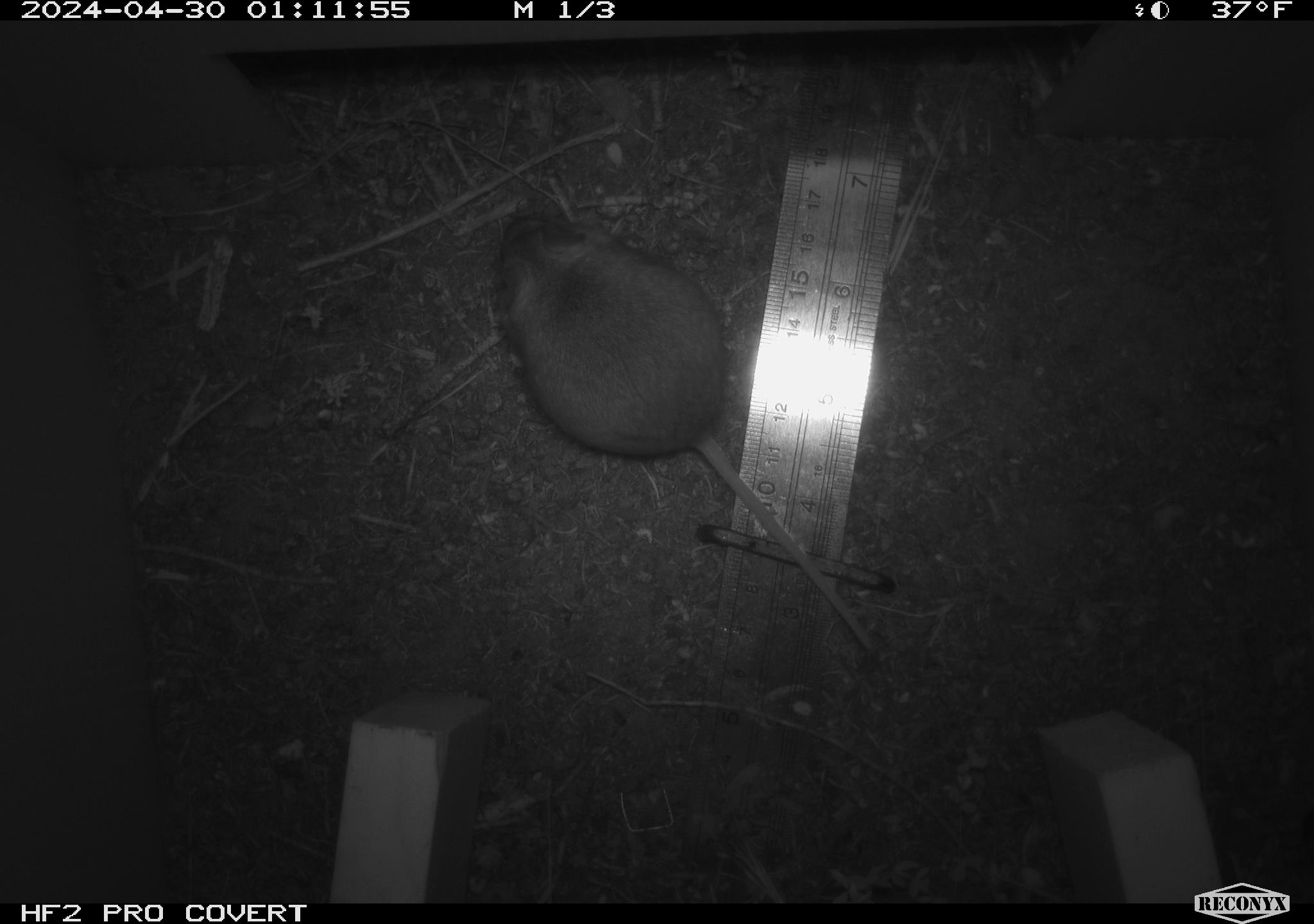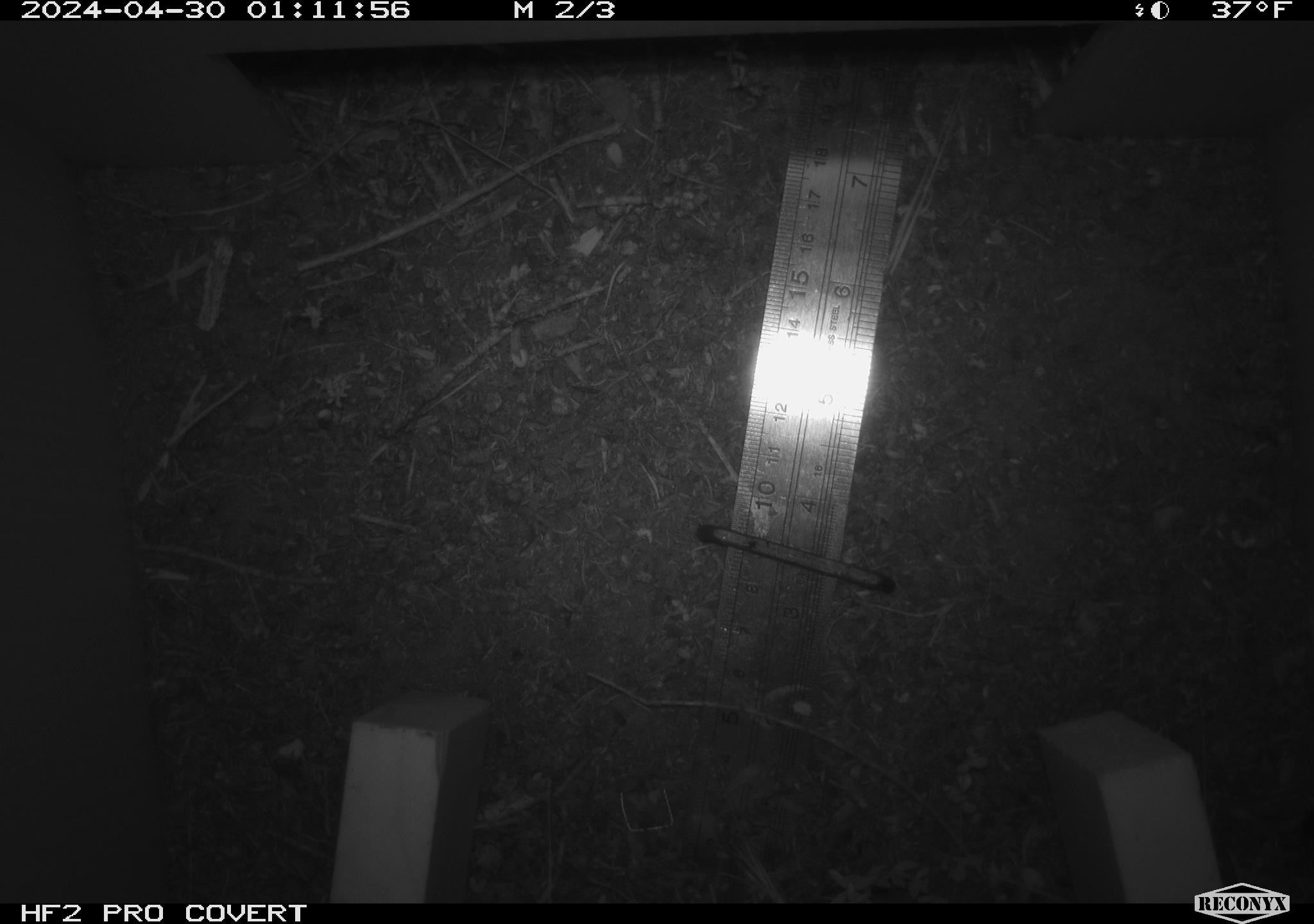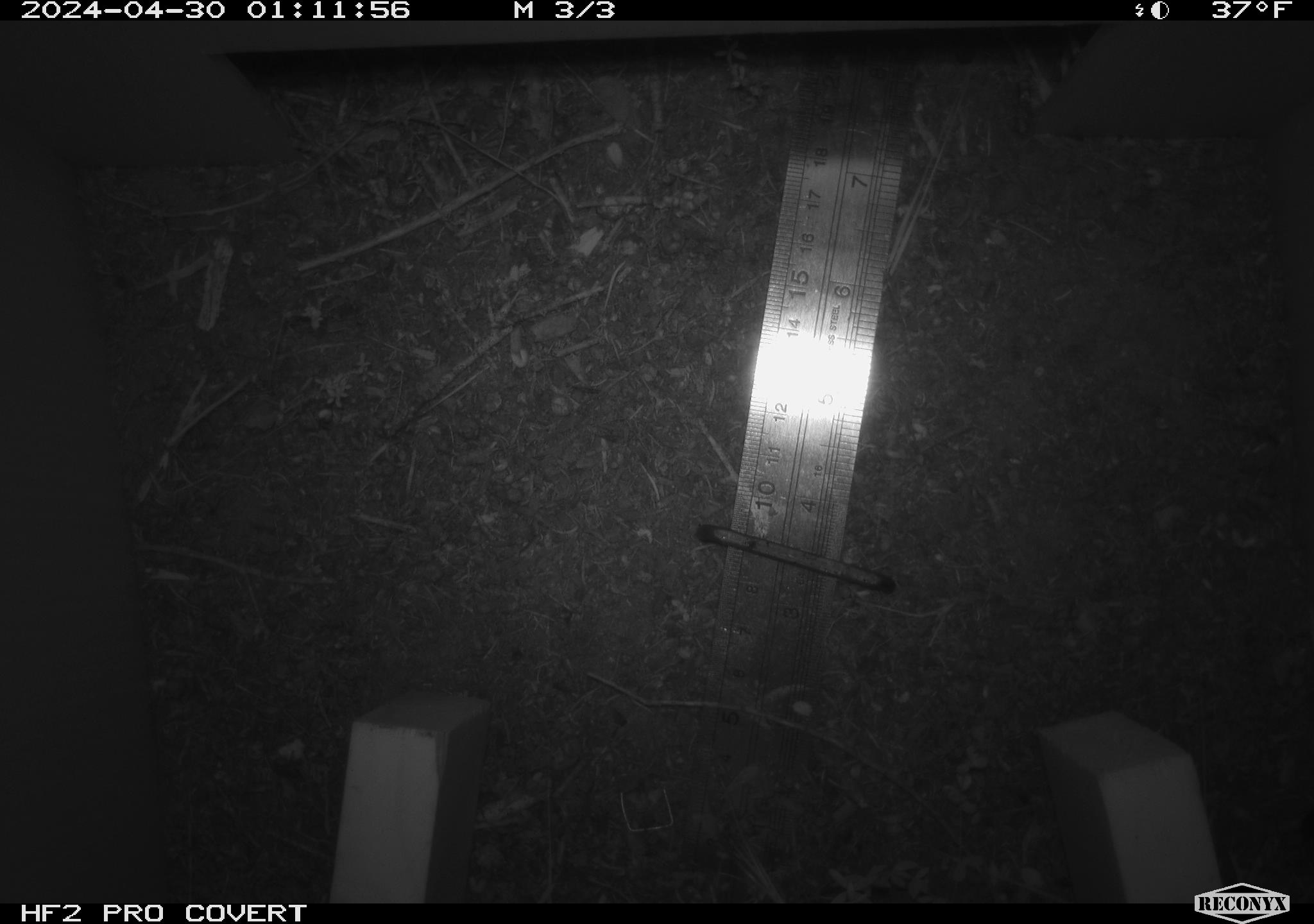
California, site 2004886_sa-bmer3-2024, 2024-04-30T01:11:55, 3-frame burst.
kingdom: Animalia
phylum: Chordata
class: Mammalia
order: Rodentia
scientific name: Rodentia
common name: mouse species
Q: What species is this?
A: Mouse species (Rodentia).